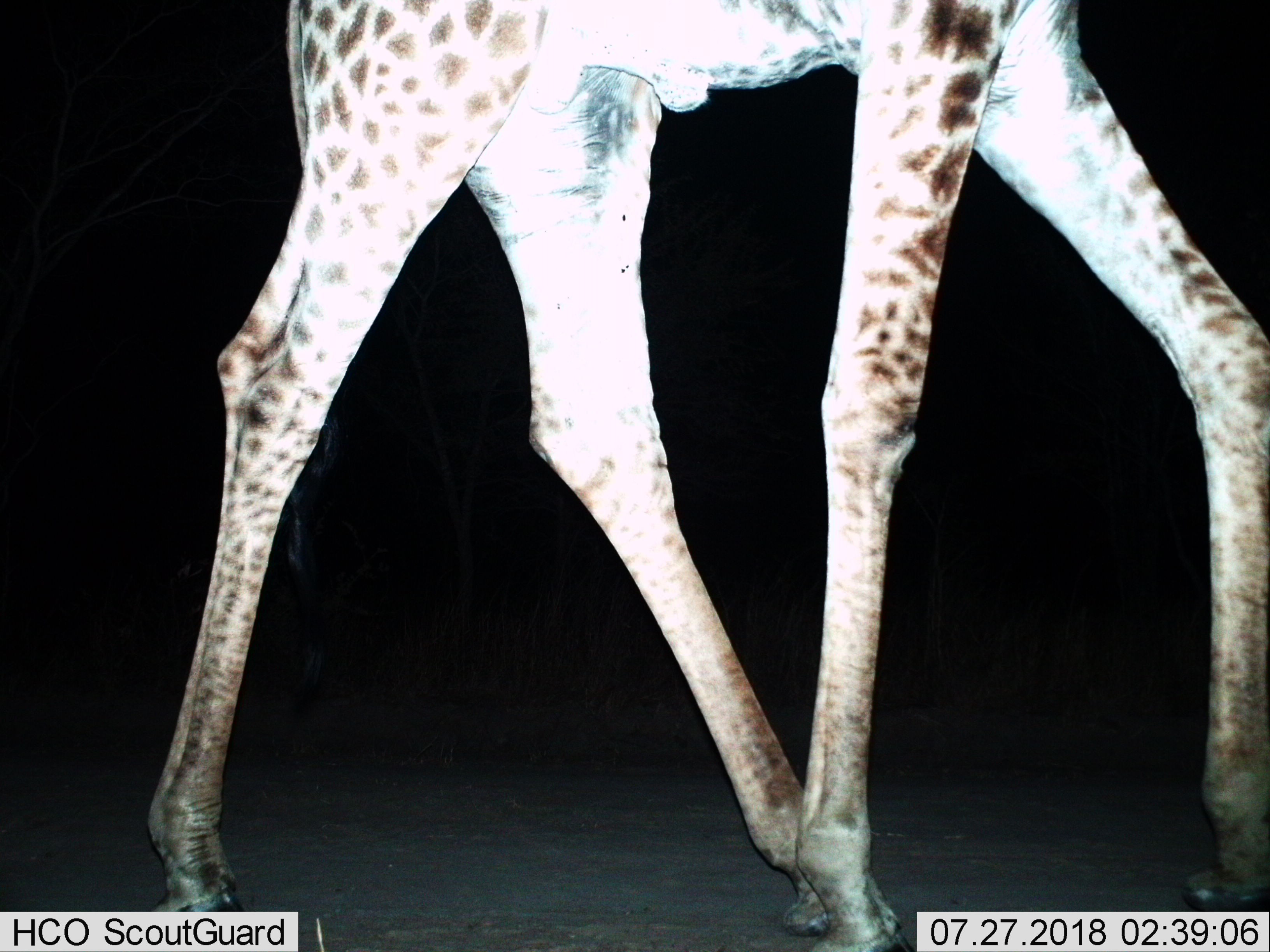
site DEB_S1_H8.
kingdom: Animalia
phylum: Chordata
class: Mammalia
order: Artiodactyla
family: Giraffidae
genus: Giraffa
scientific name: Giraffa camelopardalis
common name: giraffe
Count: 1.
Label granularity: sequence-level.